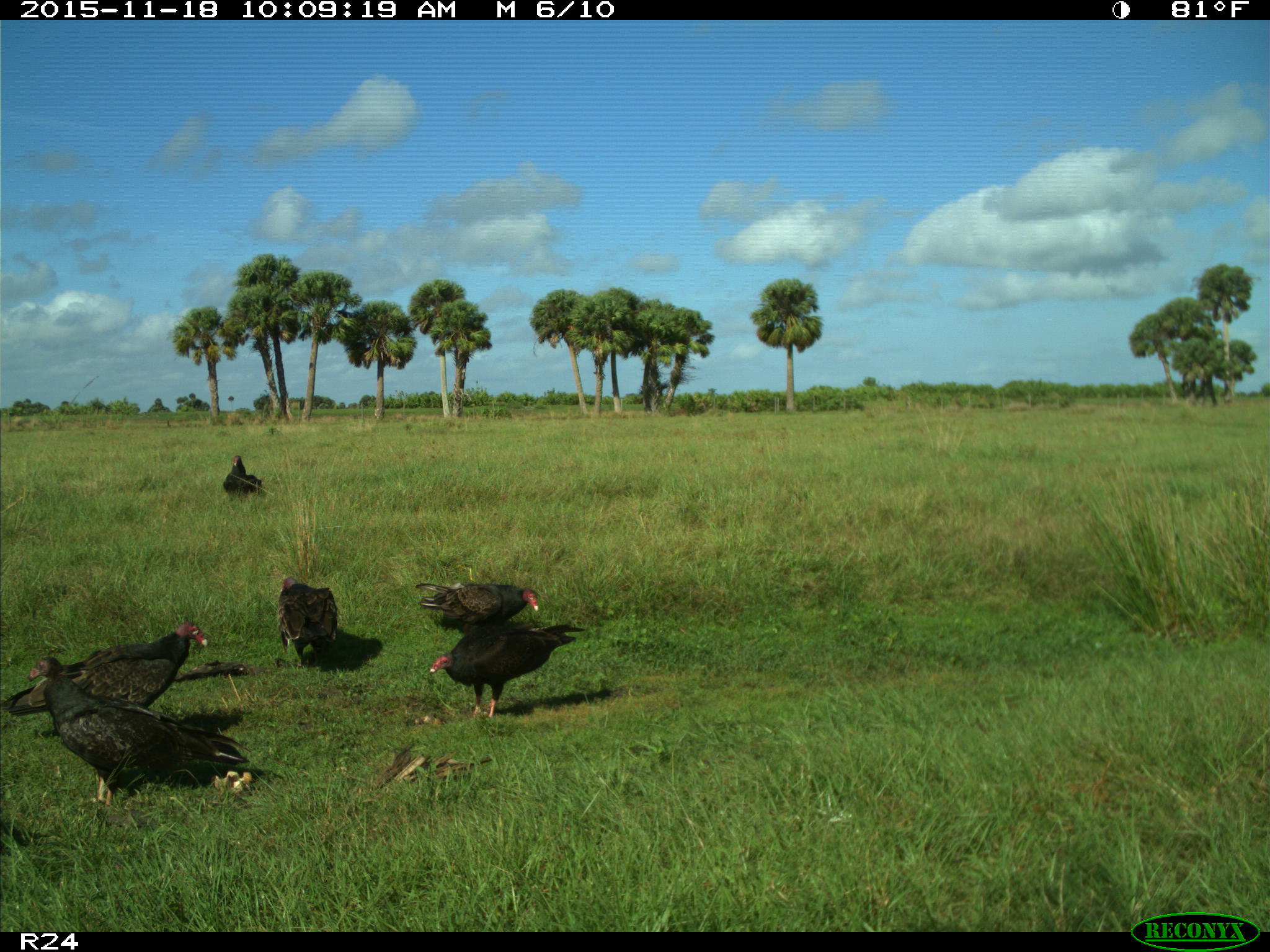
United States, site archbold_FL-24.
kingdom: Animalia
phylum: Chordata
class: Aves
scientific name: Aves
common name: birds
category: unidentified bird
Unidentified bird (birds) (Aves).